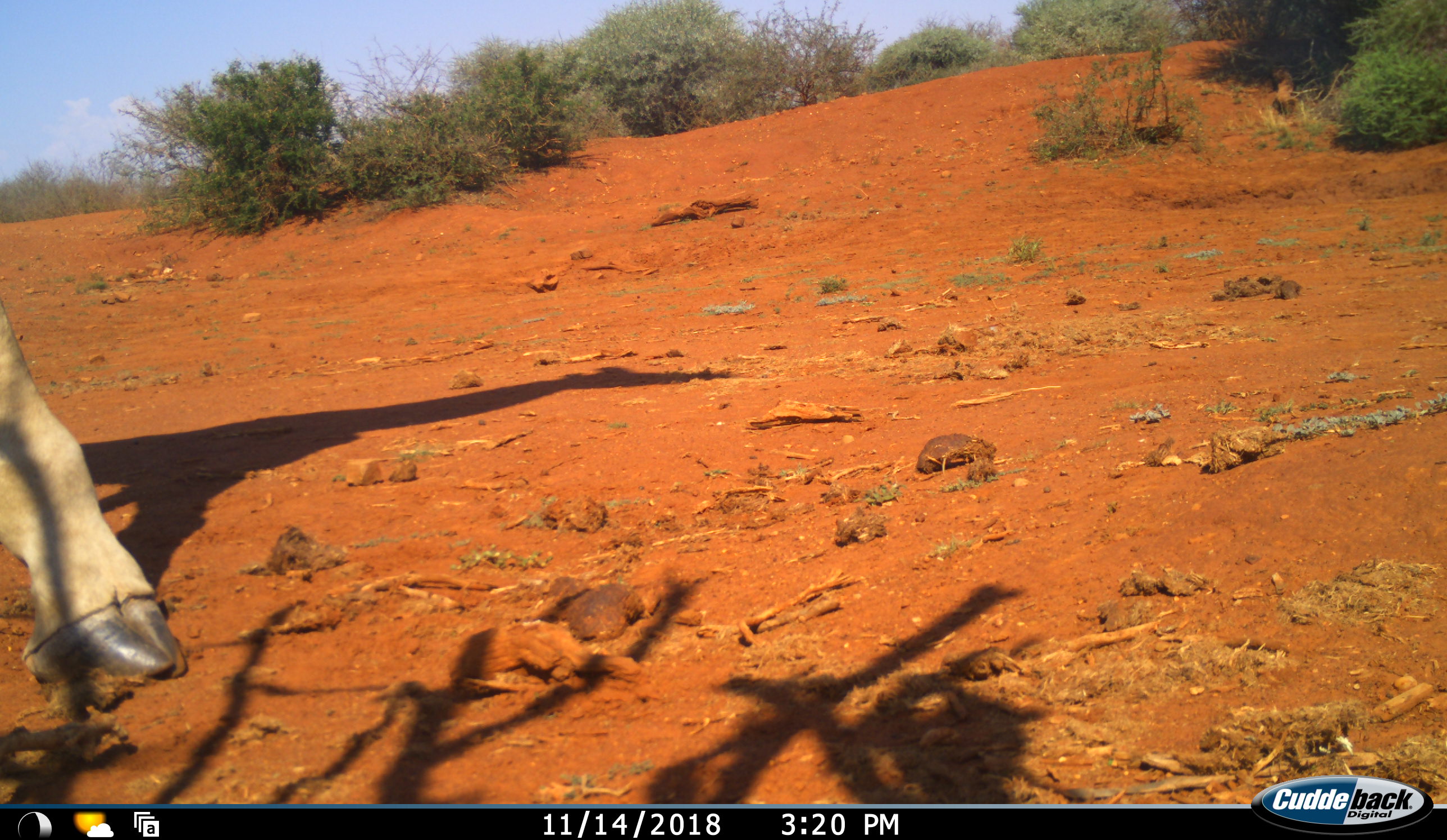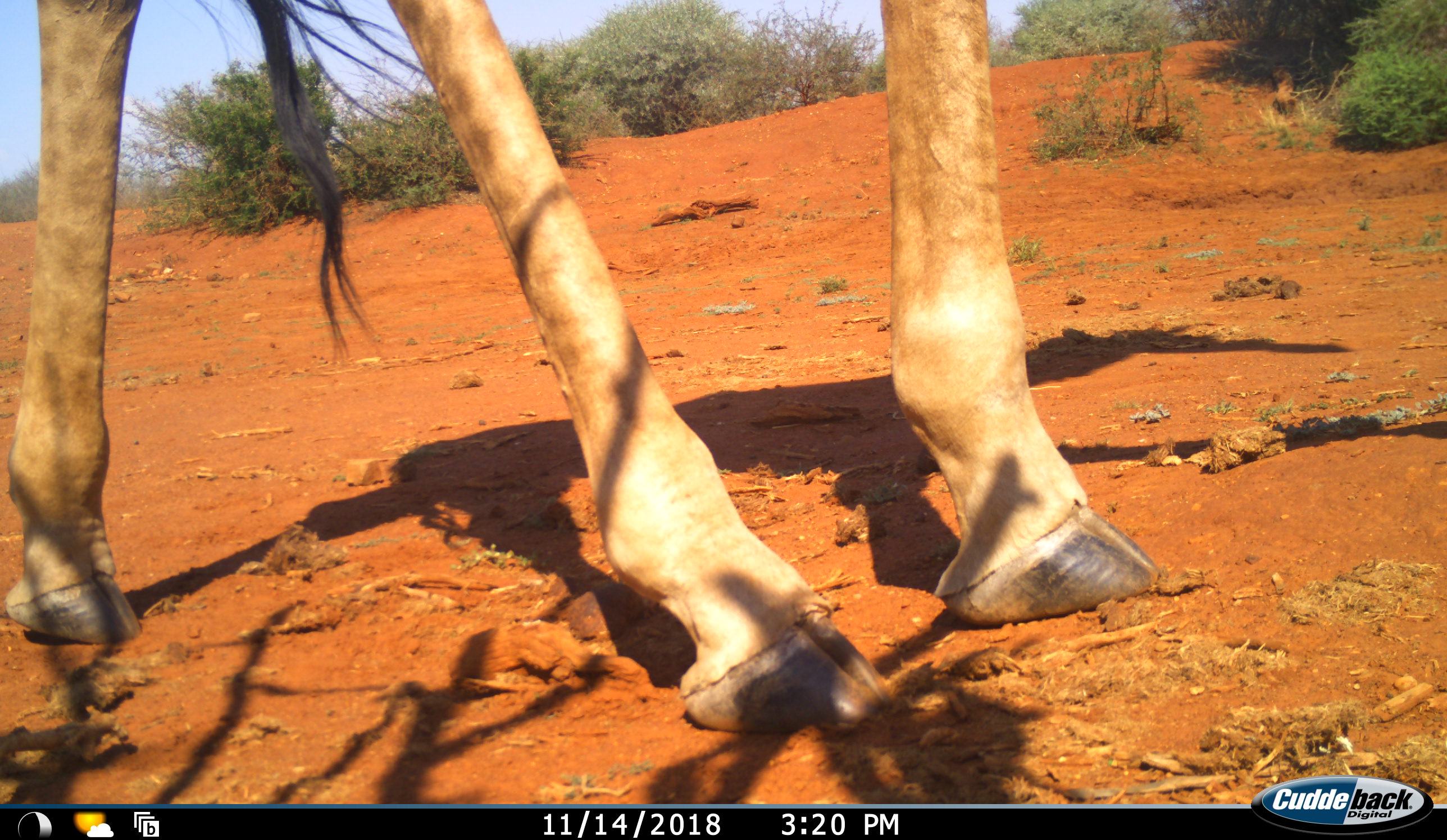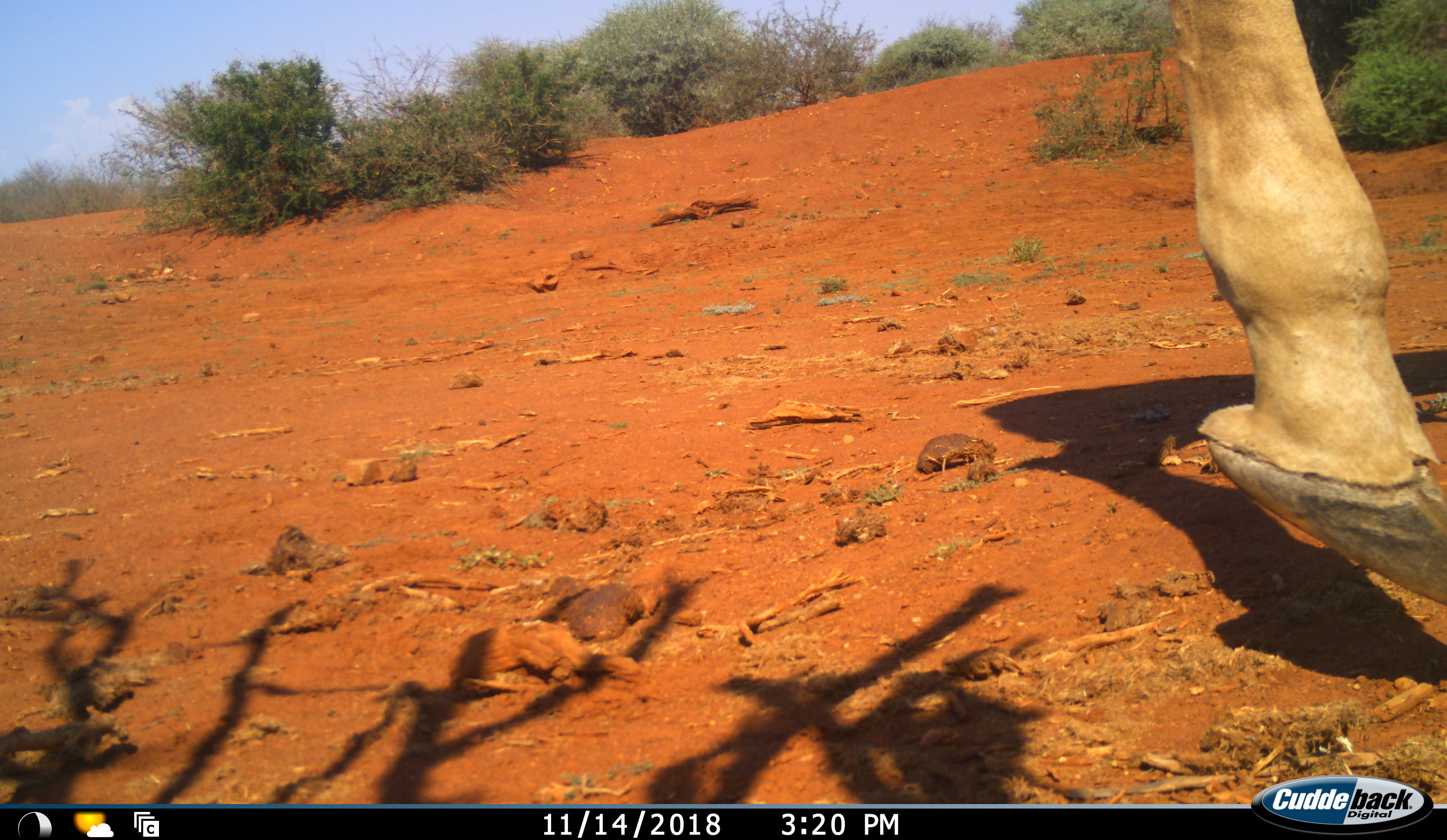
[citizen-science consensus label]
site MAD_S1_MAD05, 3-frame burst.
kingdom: Animalia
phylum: Chordata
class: Mammalia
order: Artiodactyla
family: Giraffidae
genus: Giraffa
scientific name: Giraffa camelopardalis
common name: giraffe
Giraffe (Giraffa camelopardalis), count 1. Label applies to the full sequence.